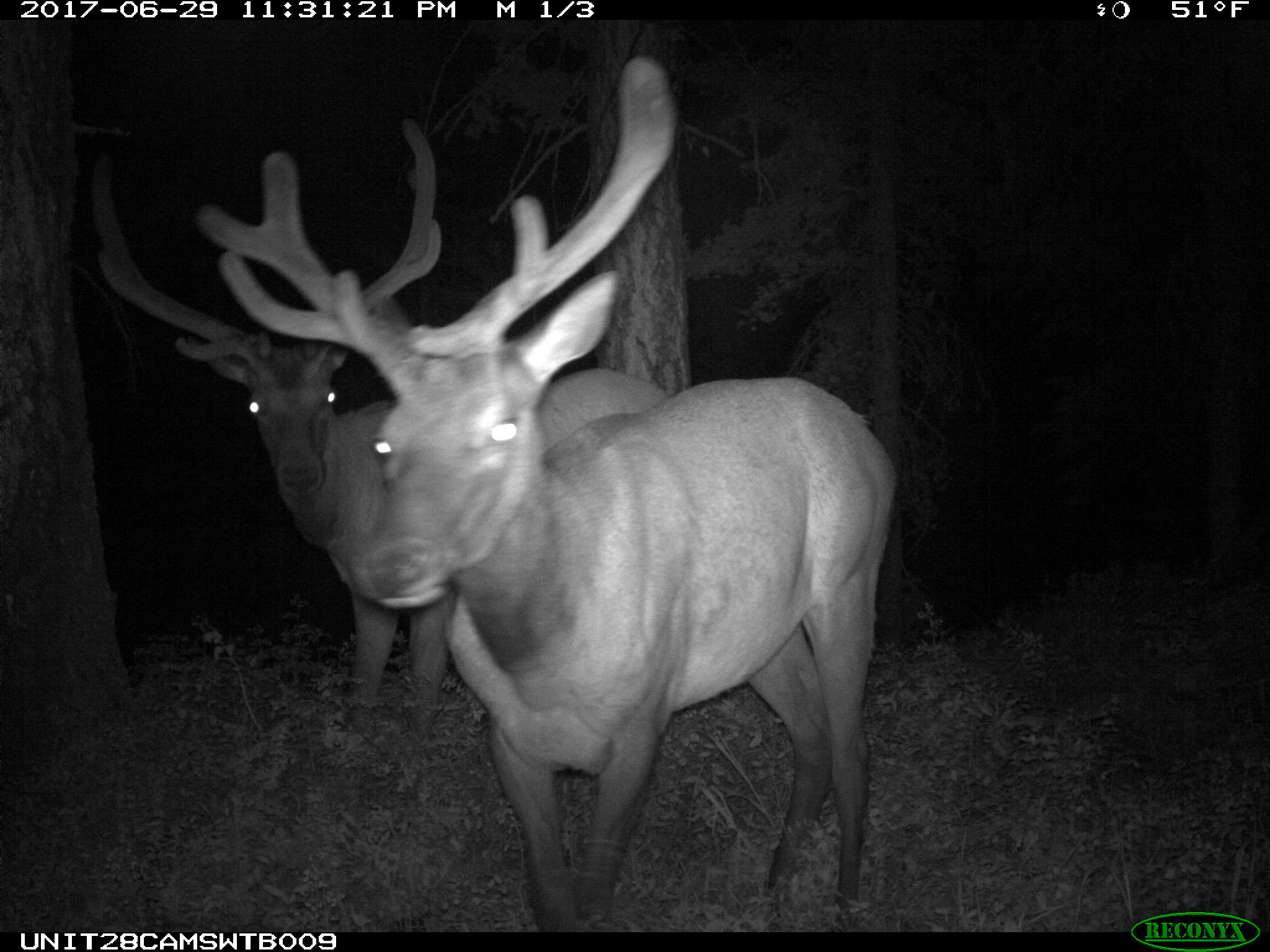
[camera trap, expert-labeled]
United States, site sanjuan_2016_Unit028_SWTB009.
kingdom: Animalia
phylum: Chordata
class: Mammalia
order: Artiodactyla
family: Cervidae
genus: Cervus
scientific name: Cervus elaphus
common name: red deer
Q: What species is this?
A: Cervus elaphus (red deer).